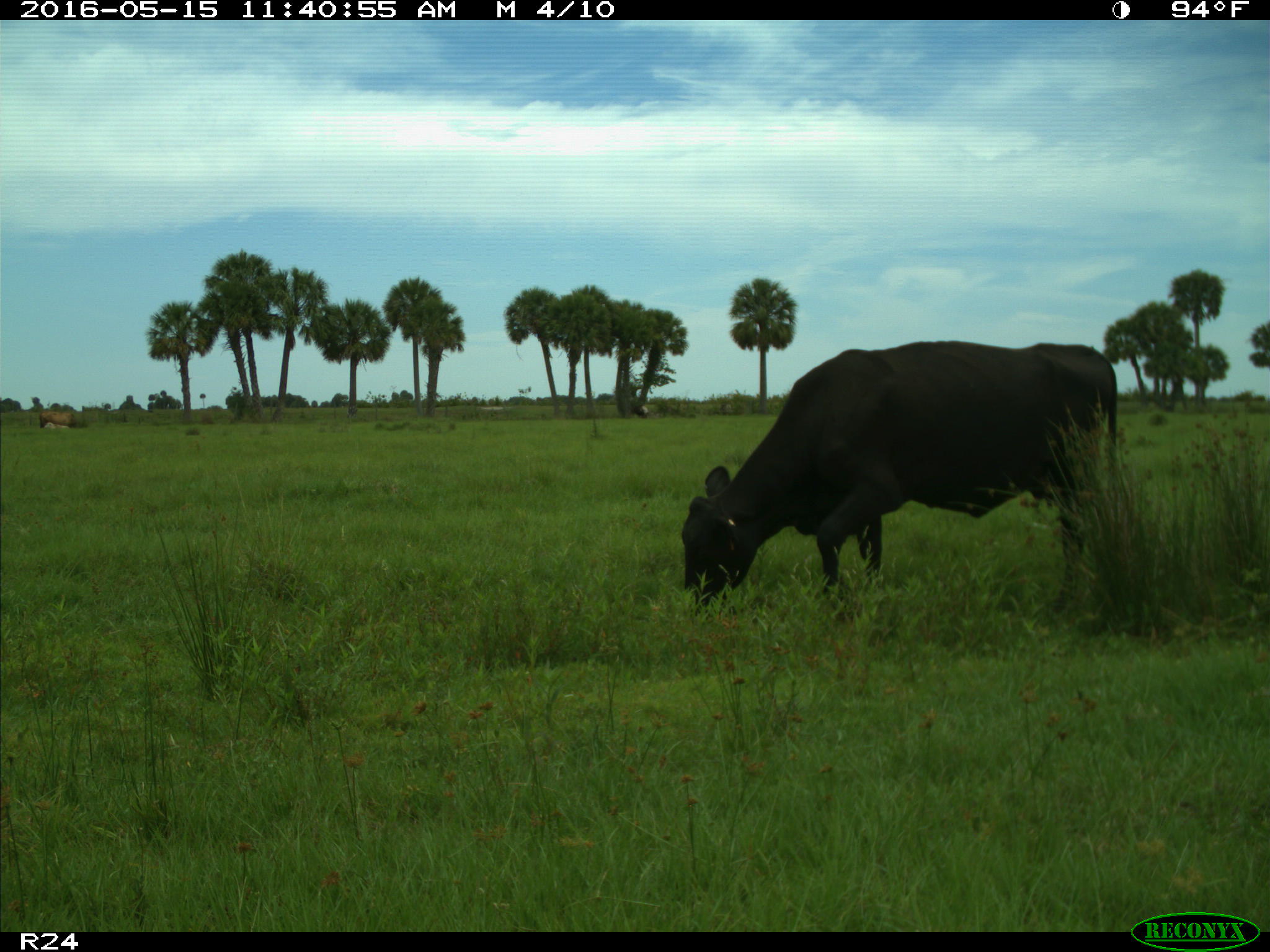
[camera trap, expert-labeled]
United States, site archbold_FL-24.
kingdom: Animalia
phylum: Chordata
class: Mammalia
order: Artiodactyla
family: Bovidae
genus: Bos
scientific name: Bos taurus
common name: domestic cow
Bos taurus (domestic cow).